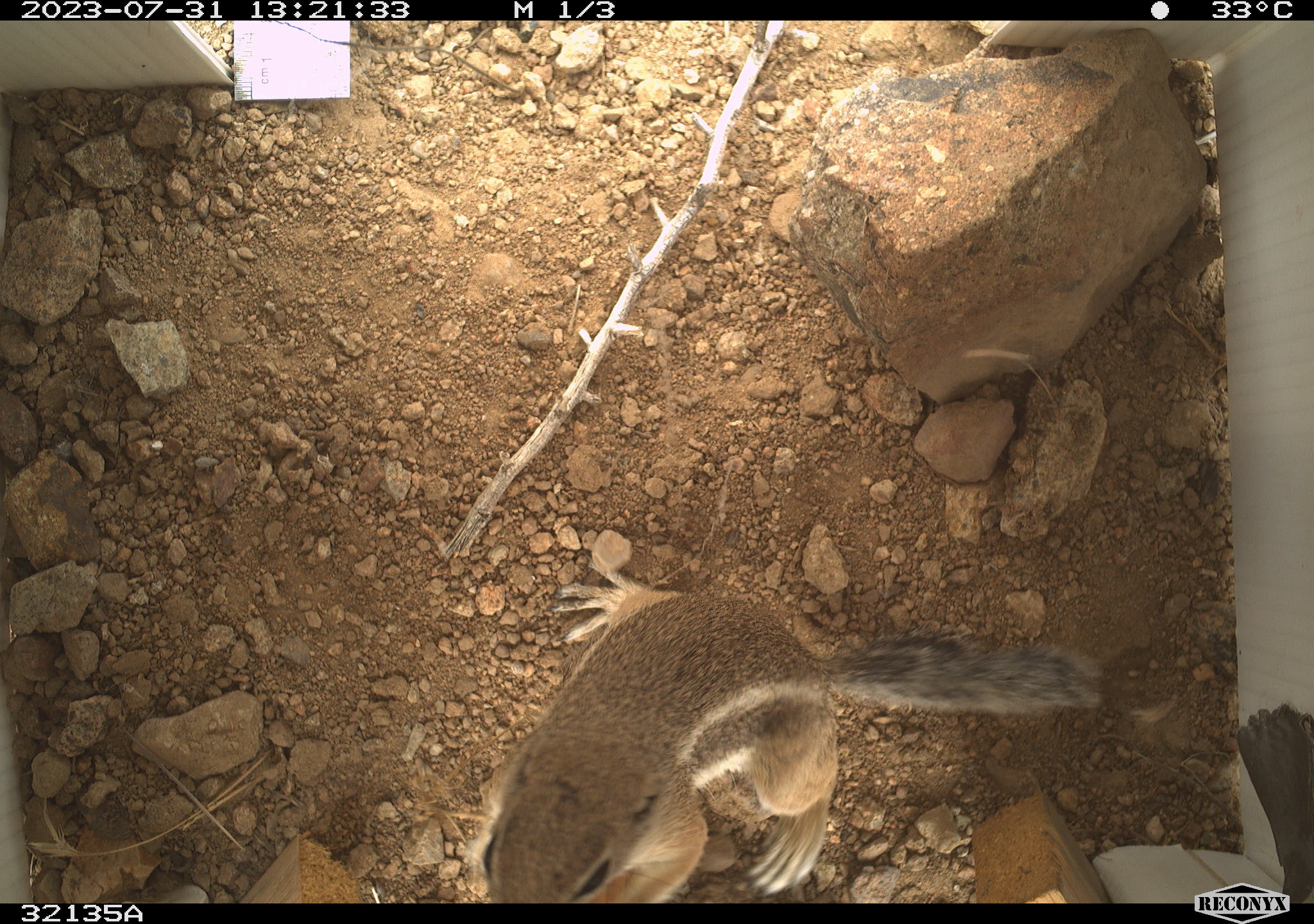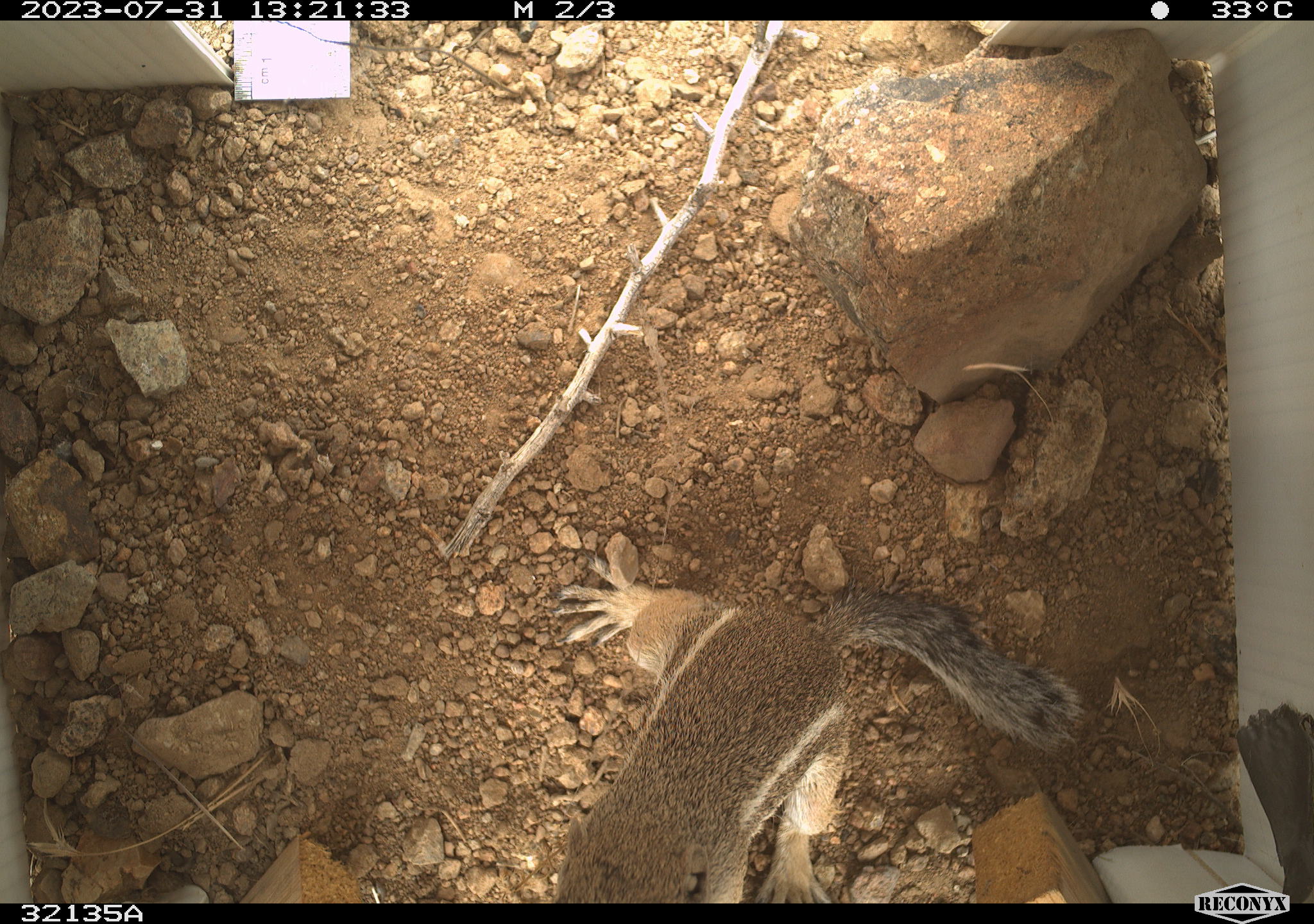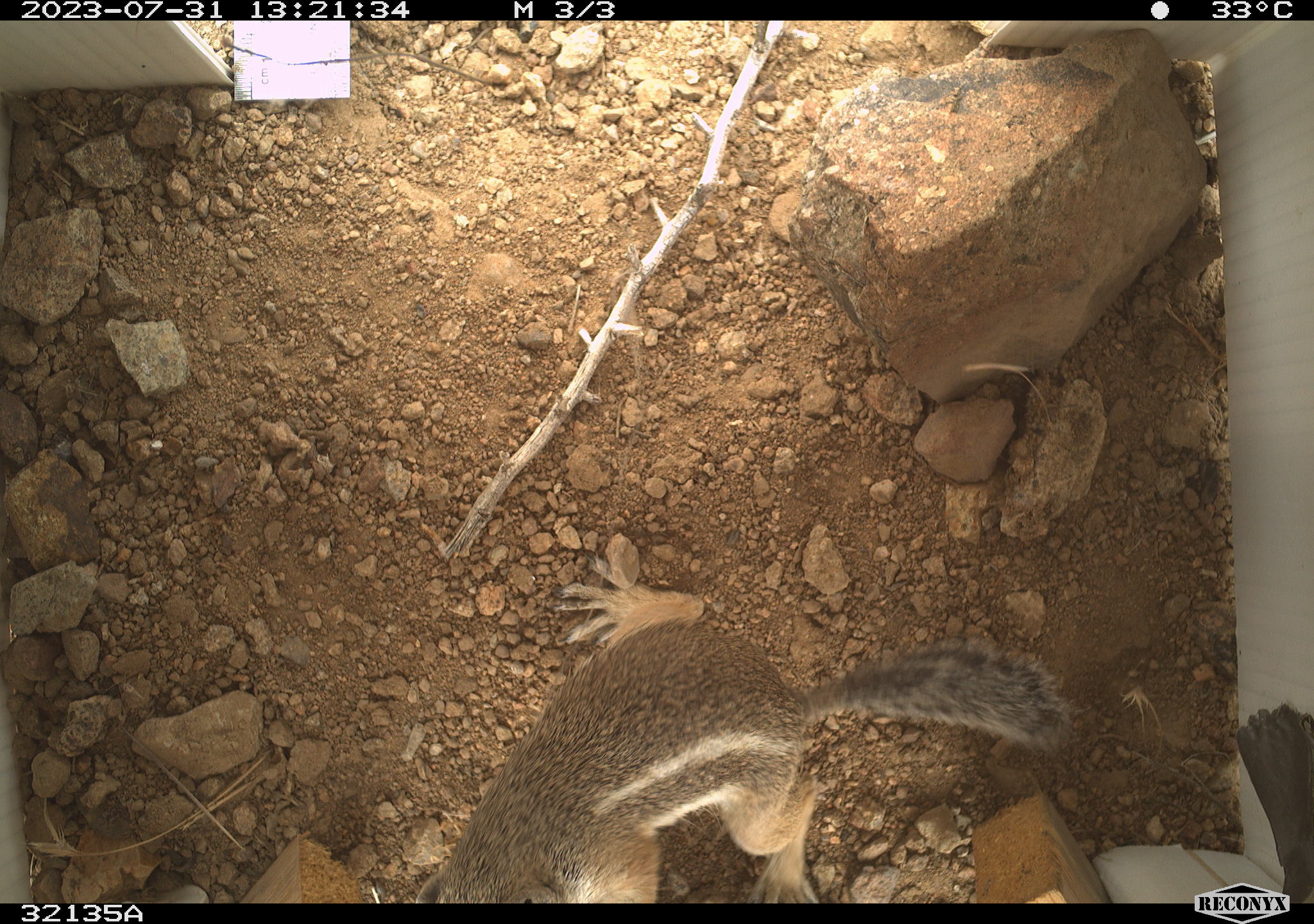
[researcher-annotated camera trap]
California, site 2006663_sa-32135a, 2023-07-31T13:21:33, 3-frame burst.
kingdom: Animalia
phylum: Chordata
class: Mammalia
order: Rodentia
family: Sciuridae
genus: Ammospermophilus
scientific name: Ammospermophilus leucurus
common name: white-tailed antelope squirrel